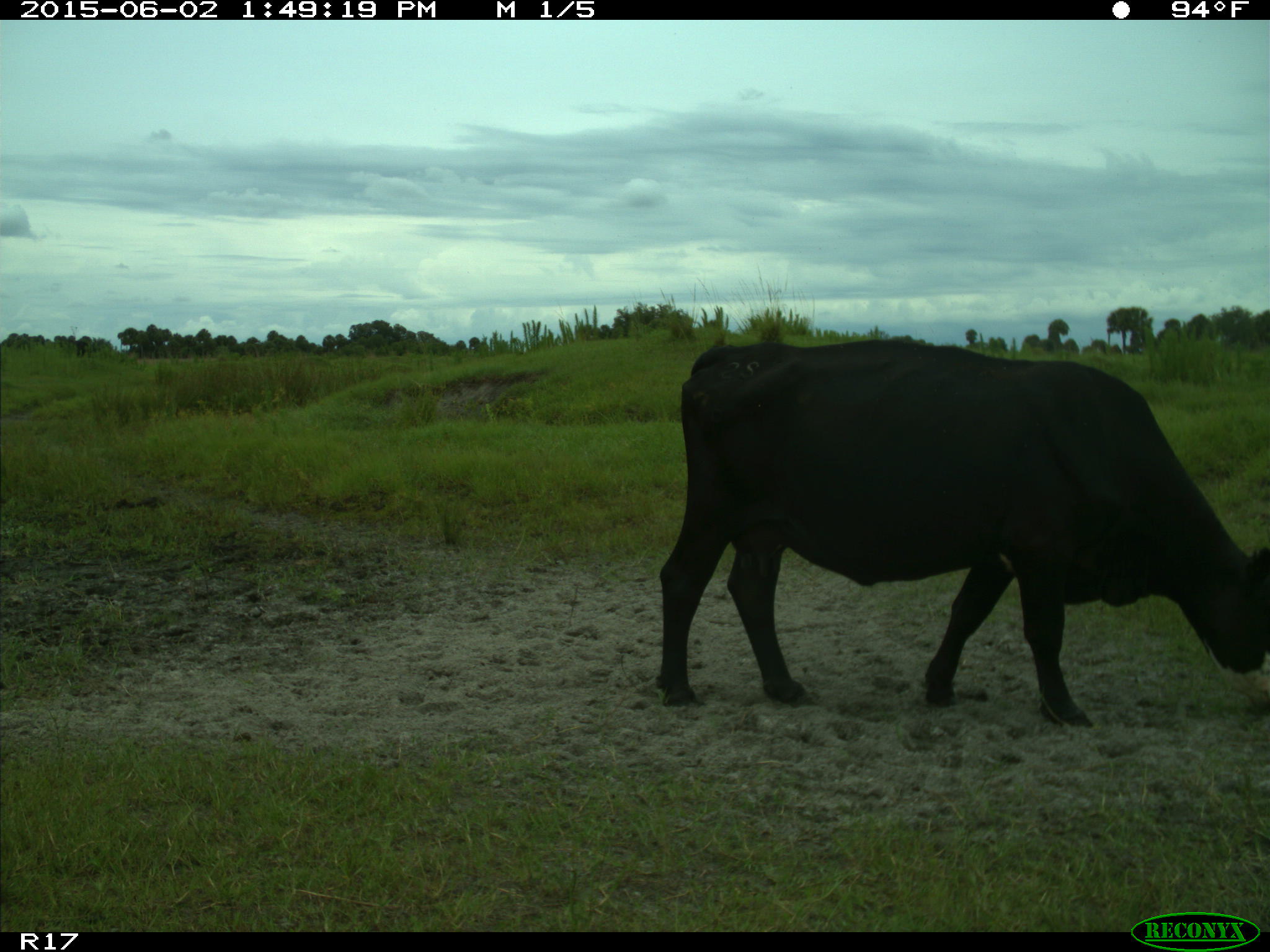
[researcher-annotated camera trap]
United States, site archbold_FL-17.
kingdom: Animalia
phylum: Chordata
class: Mammalia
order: Artiodactyla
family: Bovidae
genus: Bos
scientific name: Bos taurus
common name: domestic cow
Bos taurus (domestic cow).